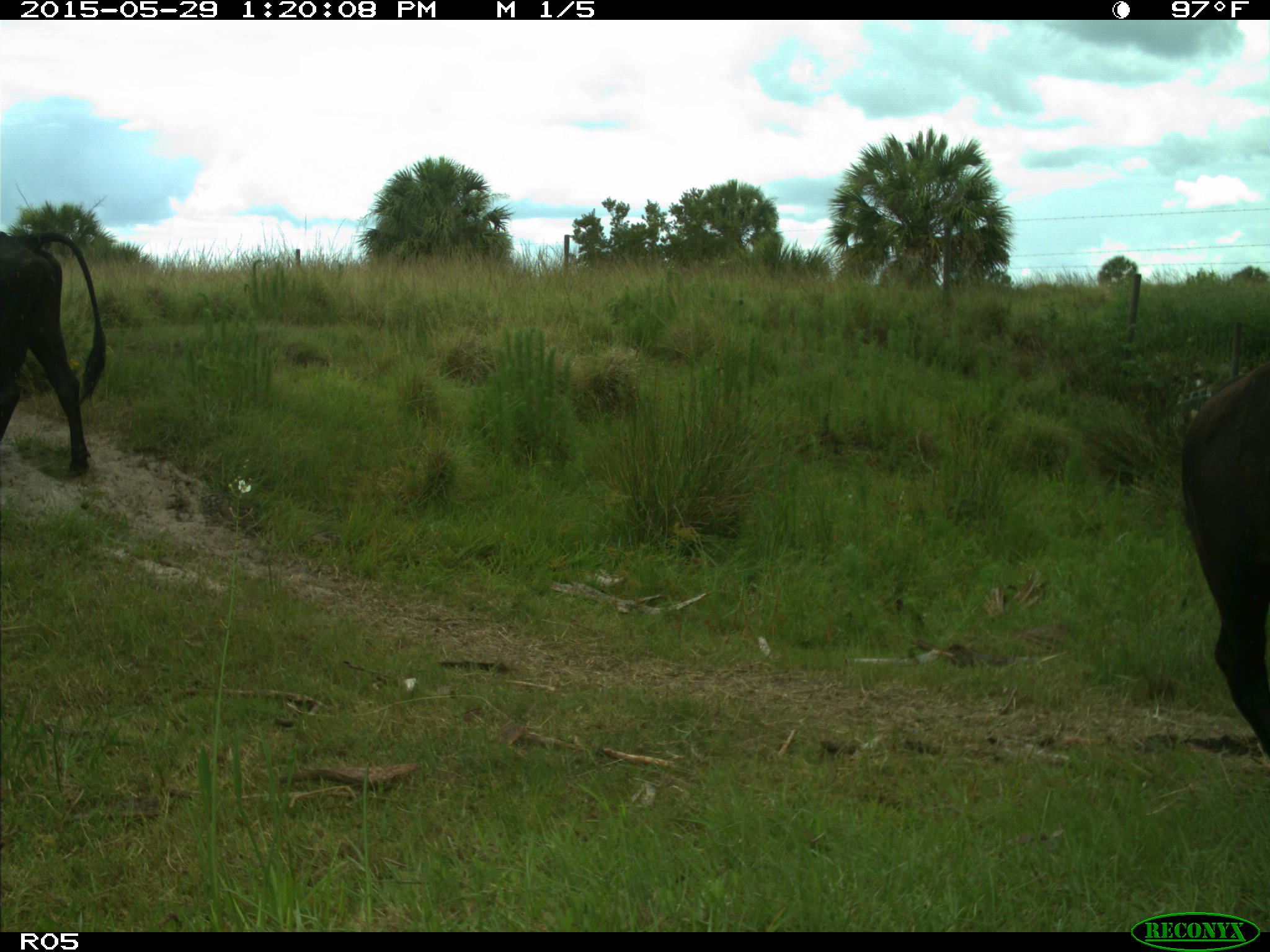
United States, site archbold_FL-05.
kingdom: Animalia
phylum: Chordata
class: Mammalia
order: Artiodactyla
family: Bovidae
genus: Bos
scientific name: Bos taurus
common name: domestic cow